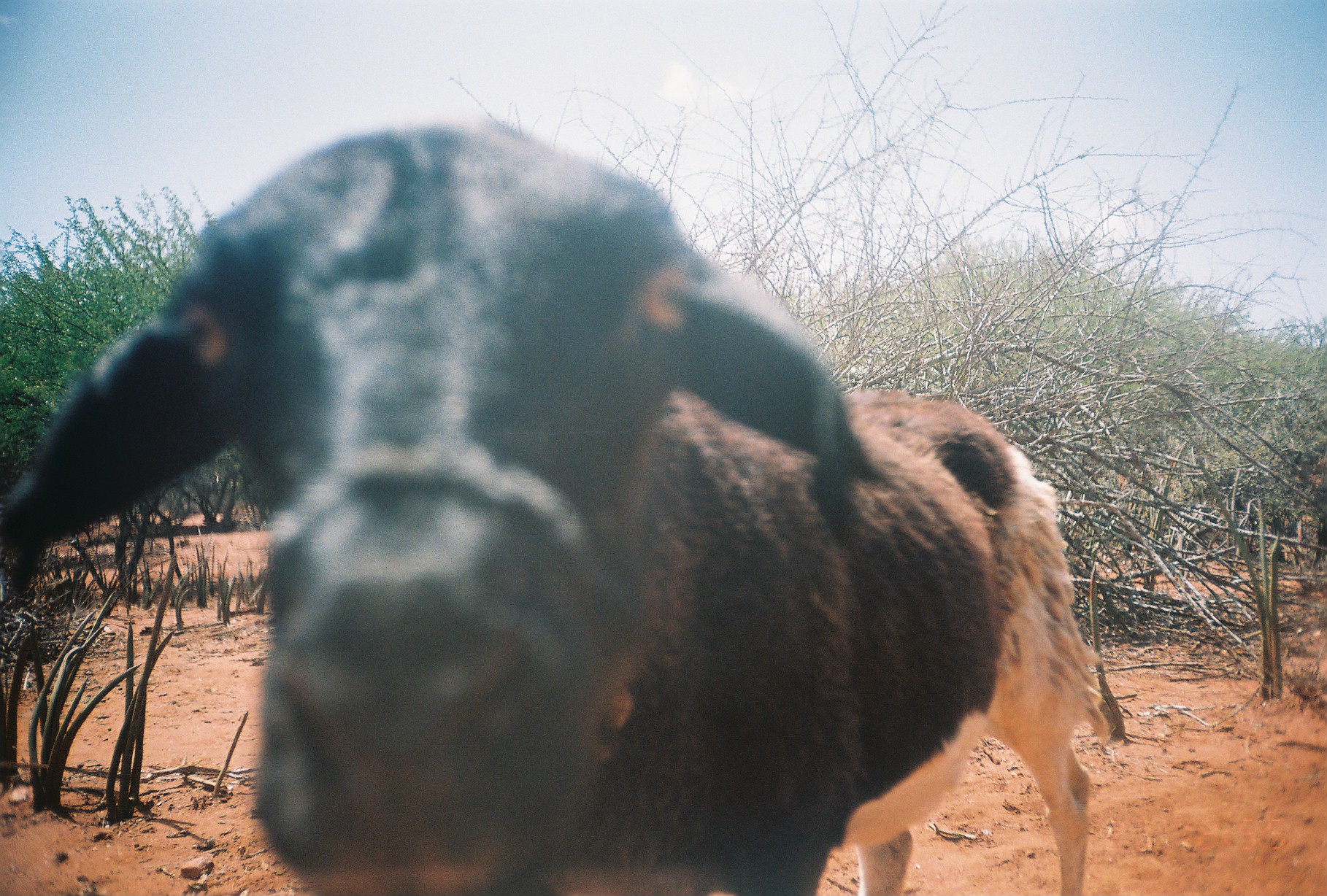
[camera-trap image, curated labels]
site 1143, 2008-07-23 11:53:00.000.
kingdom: Animalia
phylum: Chordata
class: Mammalia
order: Artiodactyla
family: Bovidae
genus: Ovis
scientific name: Ovis aries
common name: domestic sheep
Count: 1.